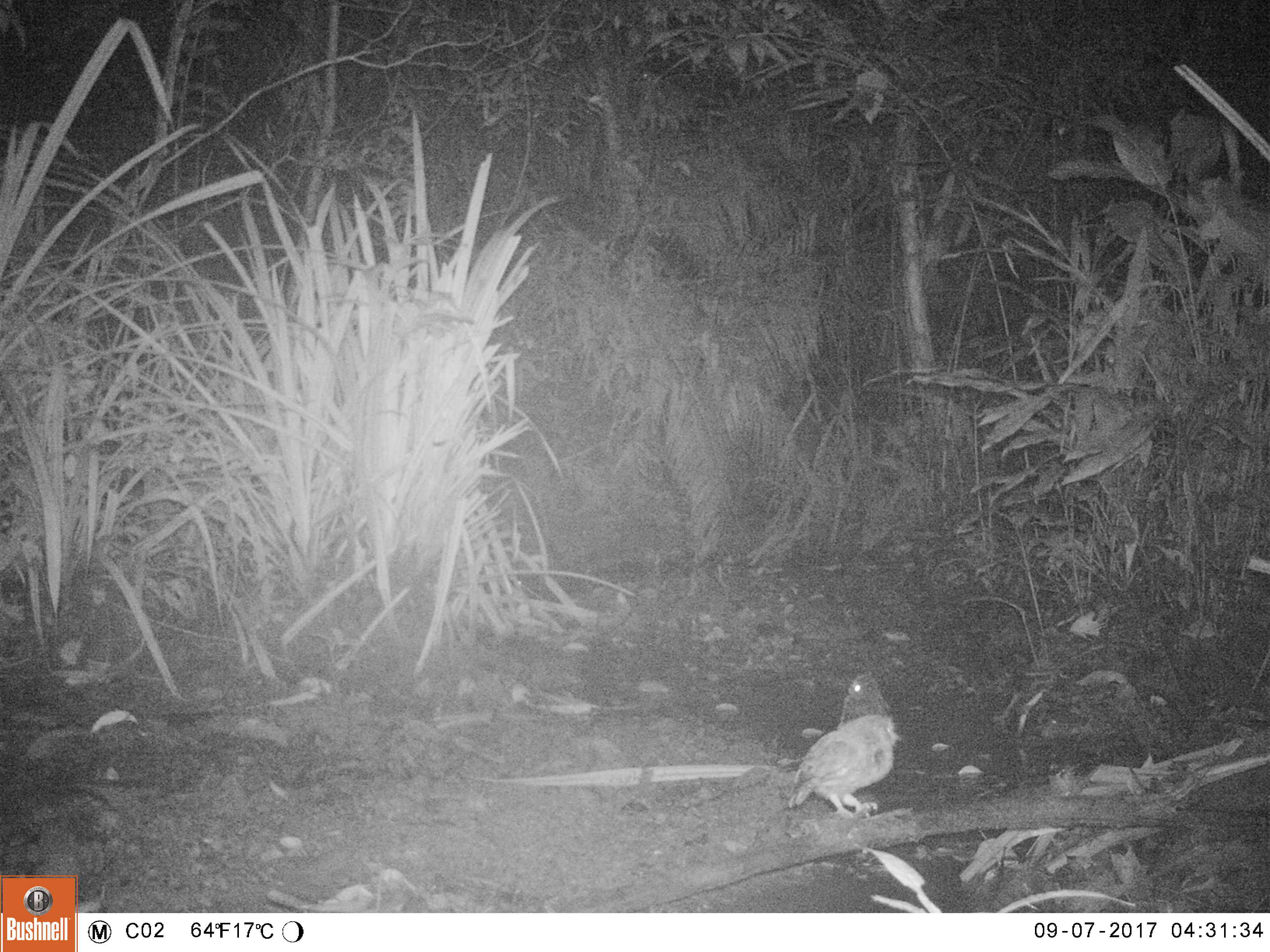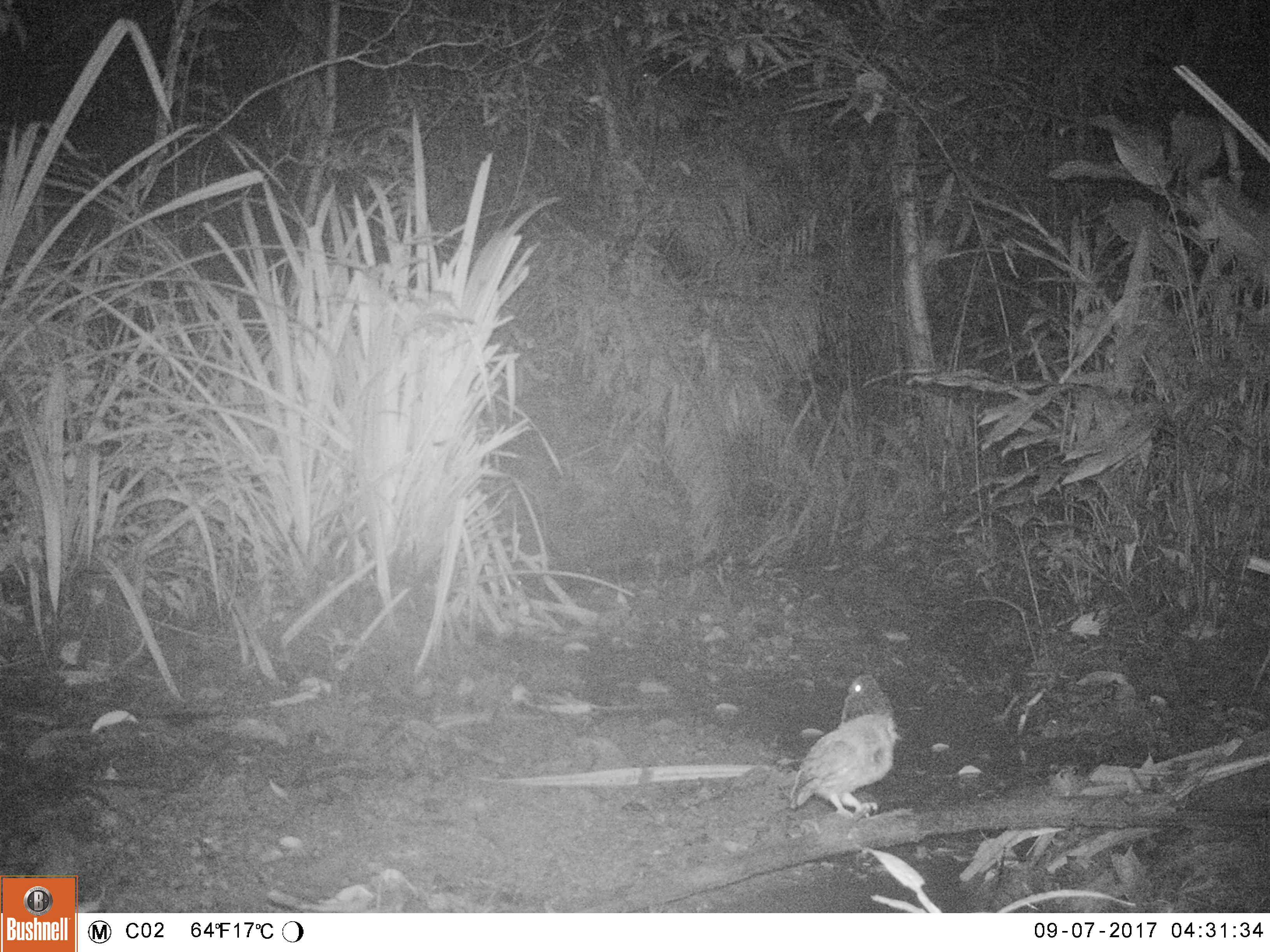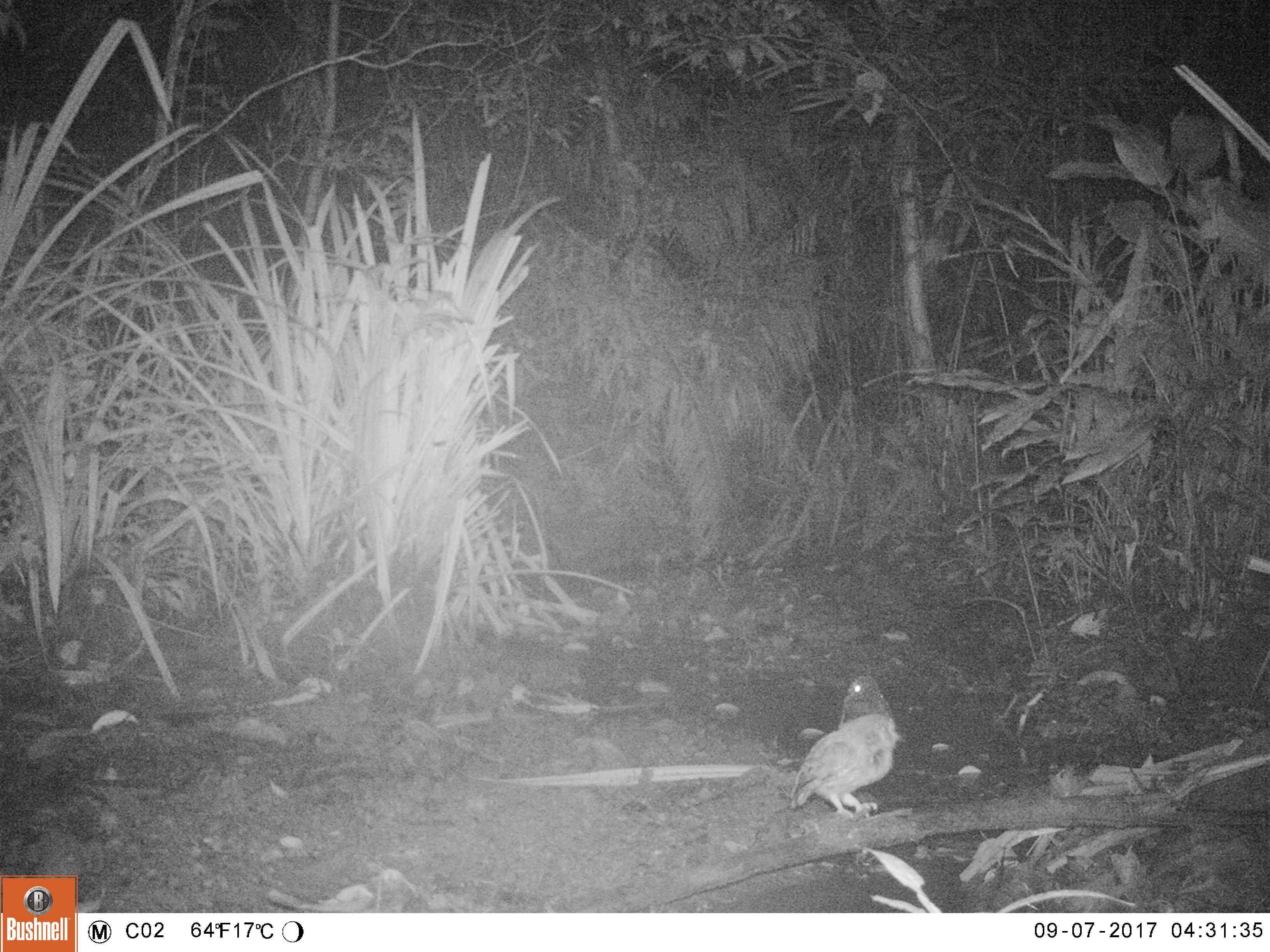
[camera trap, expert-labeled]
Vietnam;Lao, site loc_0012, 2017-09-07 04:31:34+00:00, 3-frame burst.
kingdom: Animalia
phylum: Chordata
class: Aves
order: Strigiformes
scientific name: Strigiformes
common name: owl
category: unidentified owl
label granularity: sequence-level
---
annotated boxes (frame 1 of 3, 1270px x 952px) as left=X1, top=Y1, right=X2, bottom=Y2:
unidentified owl: left=784, top=673, right=902, bottom=819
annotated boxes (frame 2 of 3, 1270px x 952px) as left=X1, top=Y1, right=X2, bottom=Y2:
unidentified owl: left=789, top=674, right=900, bottom=819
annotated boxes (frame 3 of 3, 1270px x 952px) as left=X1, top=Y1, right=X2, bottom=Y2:
unidentified owl: left=788, top=674, right=900, bottom=819